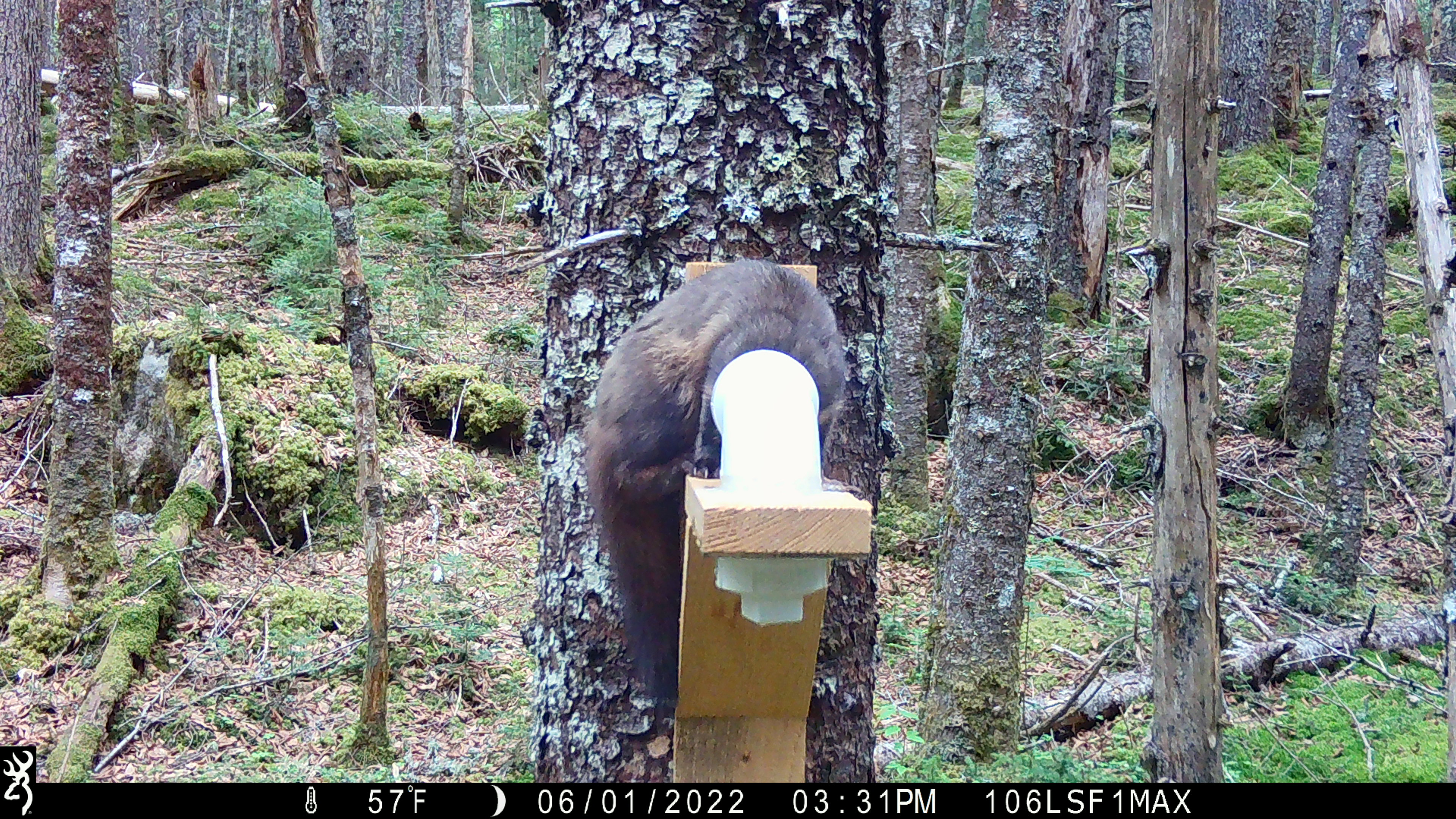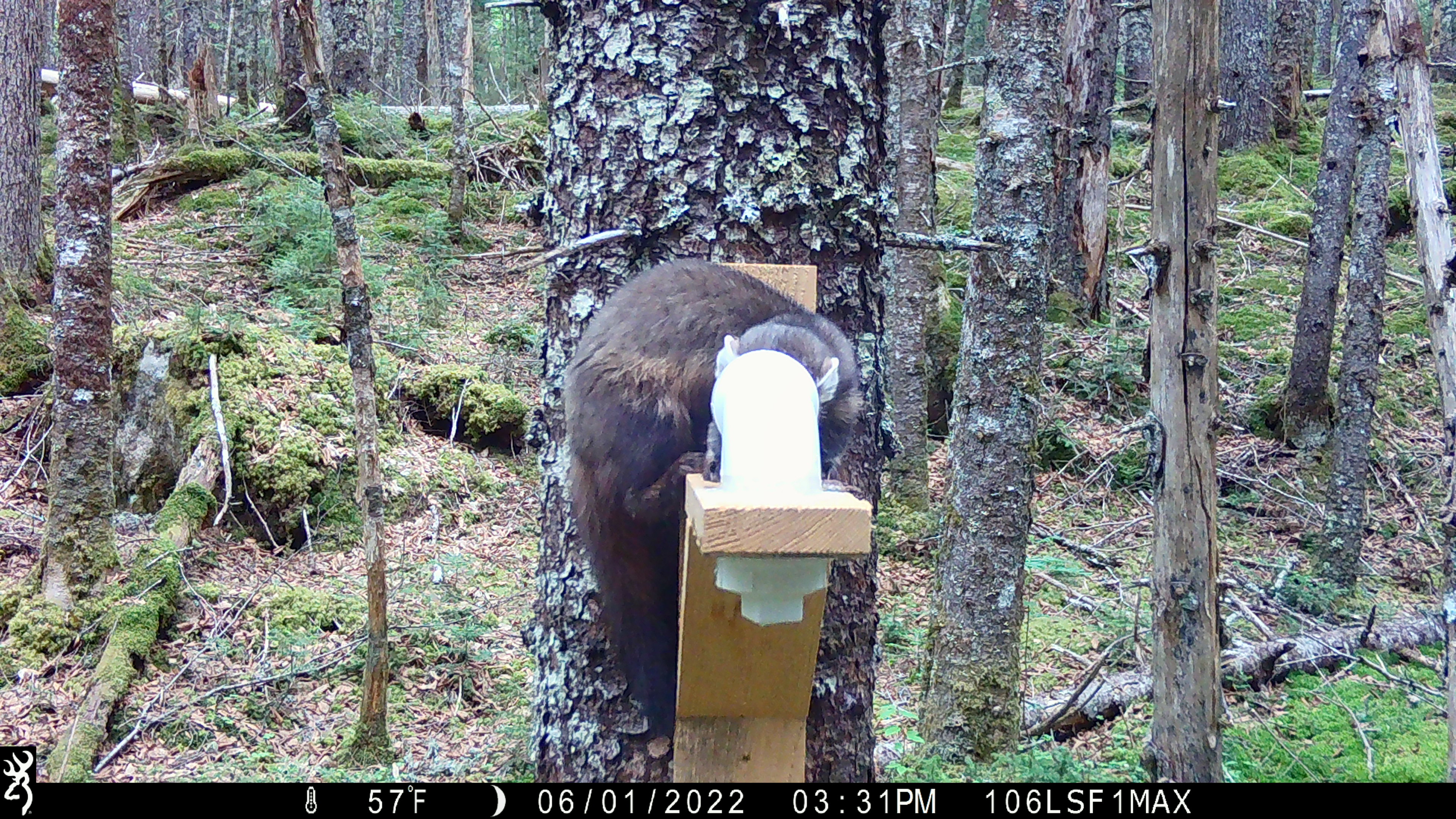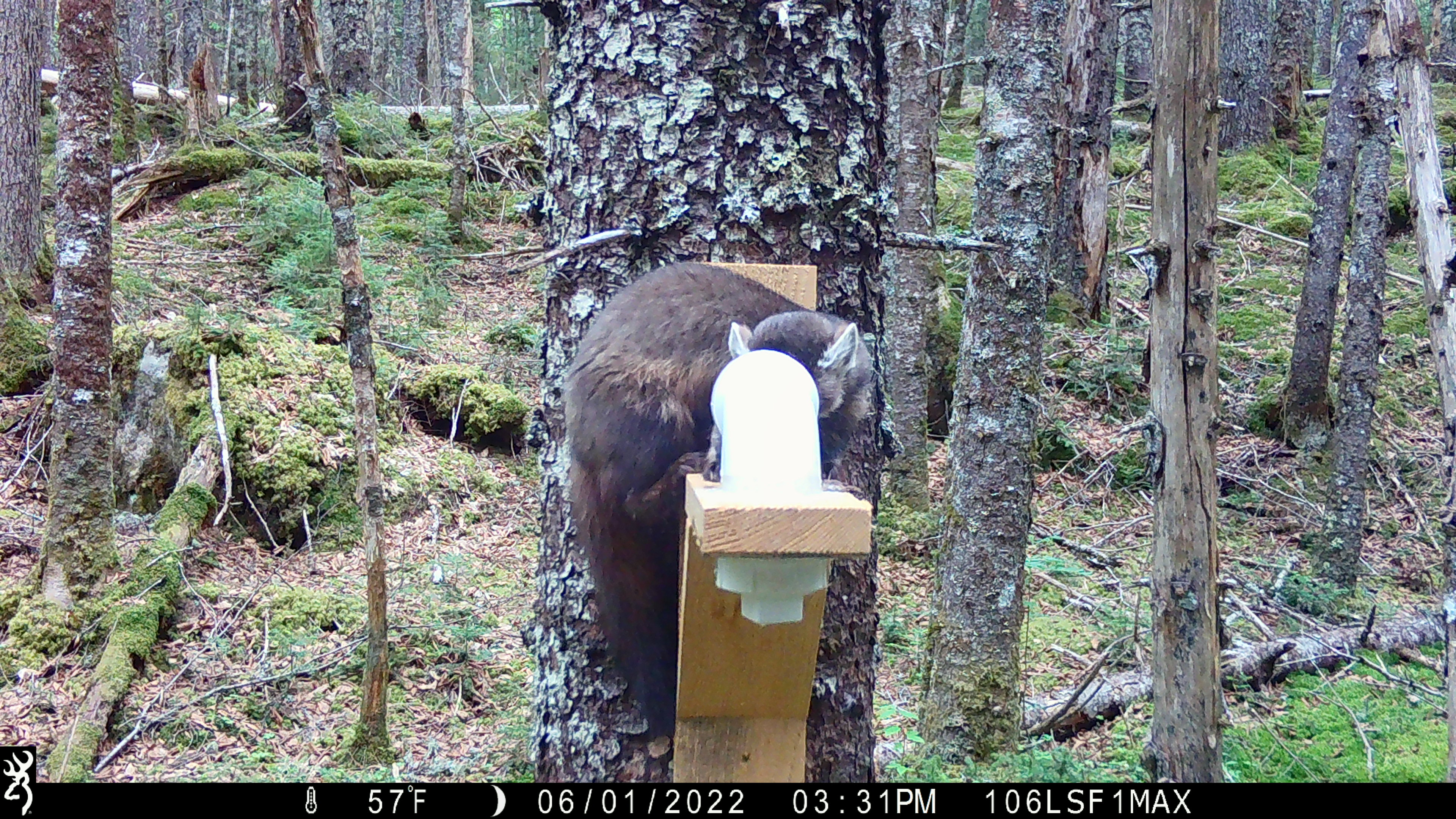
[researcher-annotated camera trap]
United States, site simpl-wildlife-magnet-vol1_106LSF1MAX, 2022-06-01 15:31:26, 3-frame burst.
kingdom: Animalia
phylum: Chordata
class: Mammalia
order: Carnivora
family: Mustelidae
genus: Martes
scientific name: Martes americana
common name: american marten